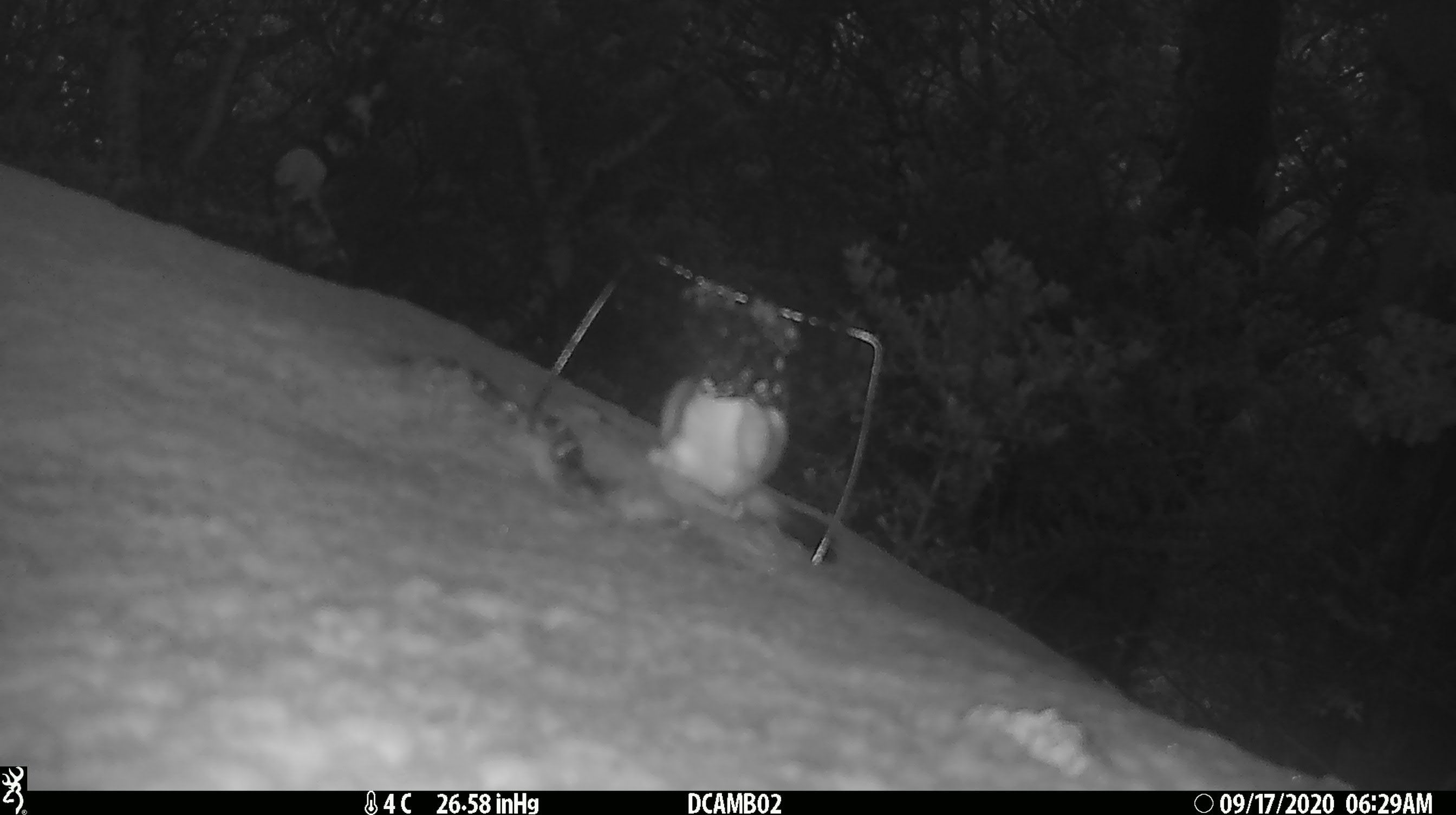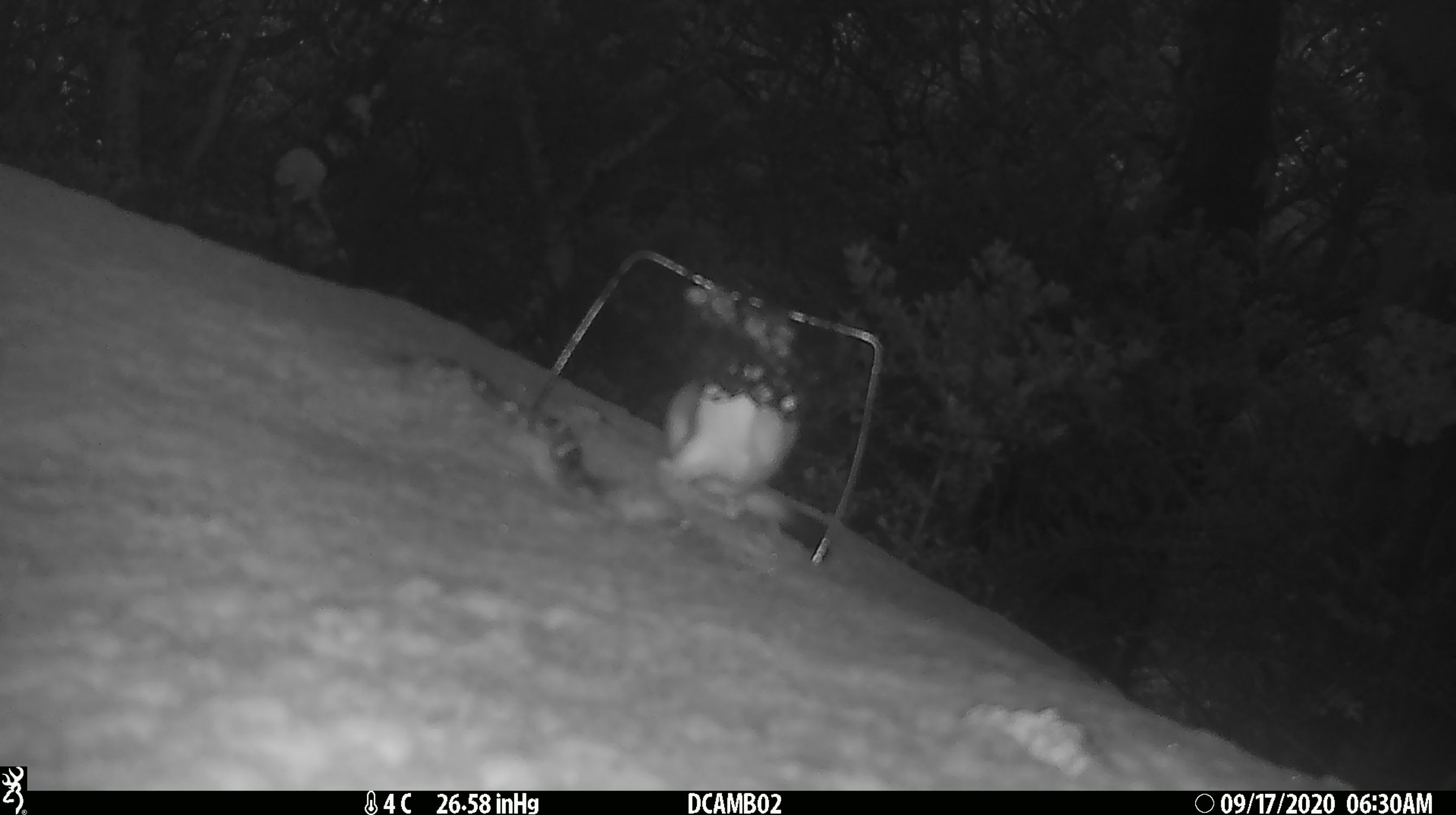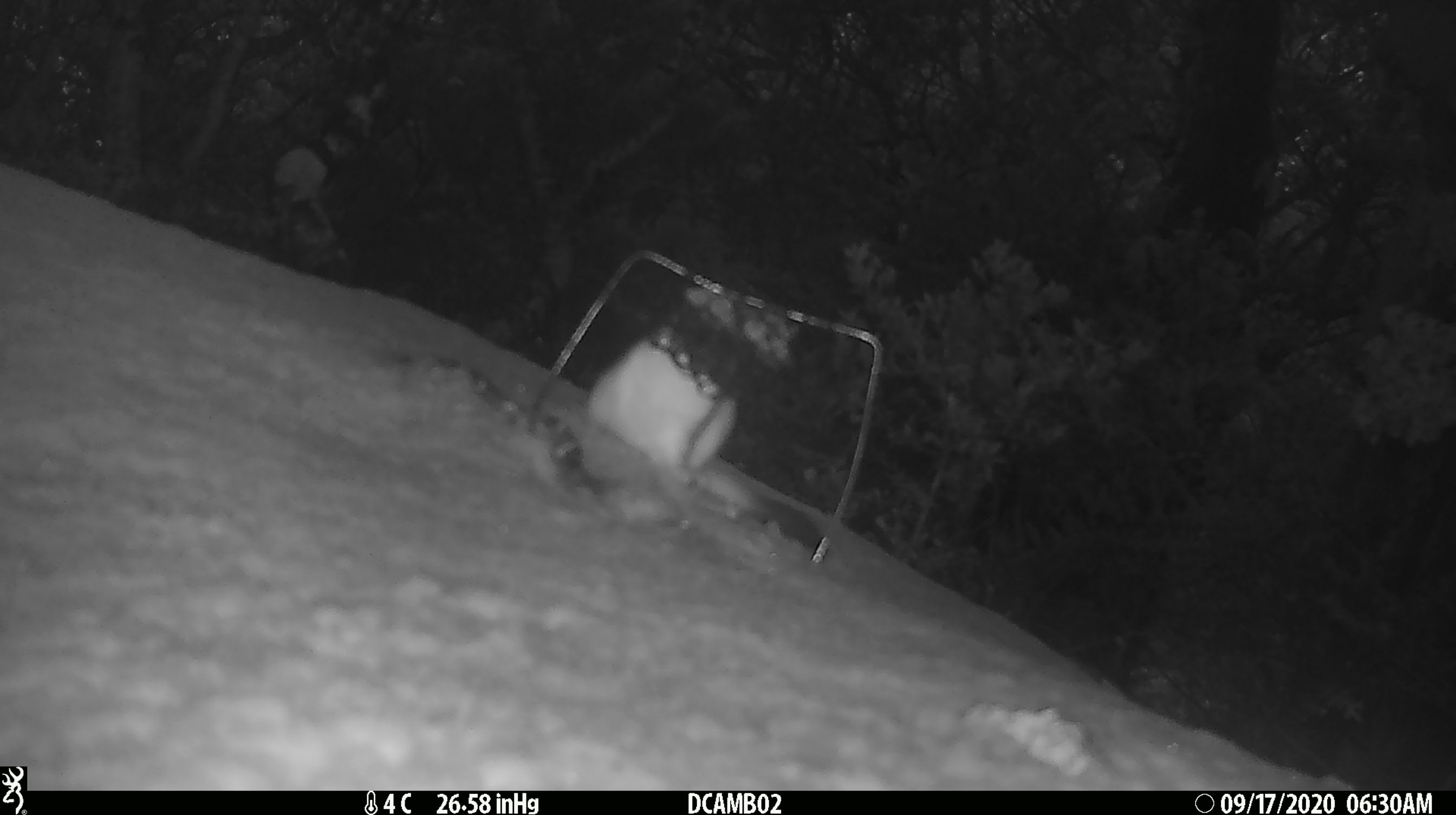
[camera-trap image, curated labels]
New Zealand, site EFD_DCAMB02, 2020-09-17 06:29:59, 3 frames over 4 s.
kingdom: Animalia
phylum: Chordata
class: Mammalia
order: Carnivora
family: Mustelidae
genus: Mustela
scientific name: Mustela erminea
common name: stoat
Stoat (Mustela erminea).